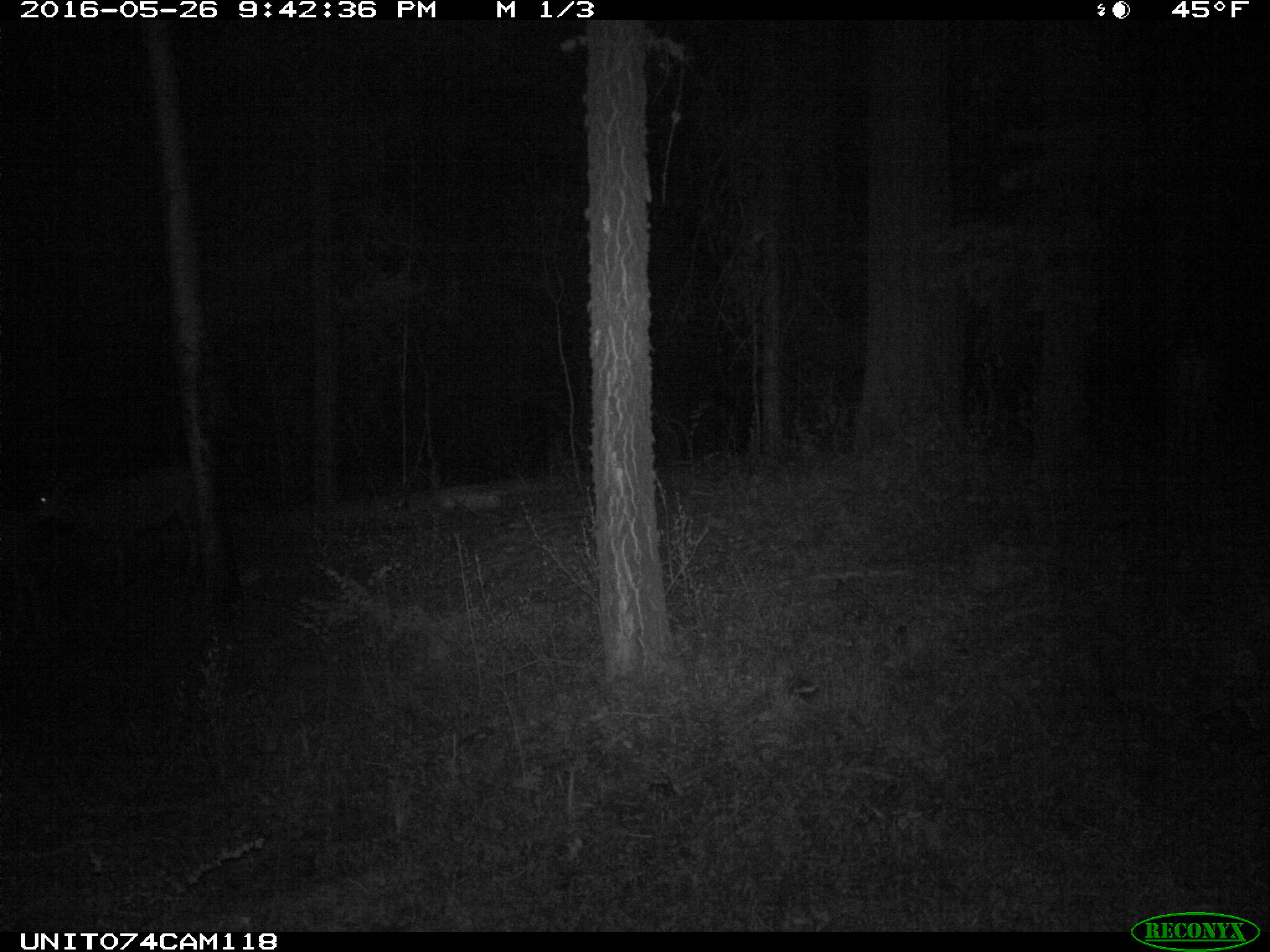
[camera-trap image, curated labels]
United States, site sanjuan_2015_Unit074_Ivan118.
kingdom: Animalia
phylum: Chordata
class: Mammalia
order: Artiodactyla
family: Cervidae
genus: Odocoileus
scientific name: Odocoileus hemionus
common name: mule deer